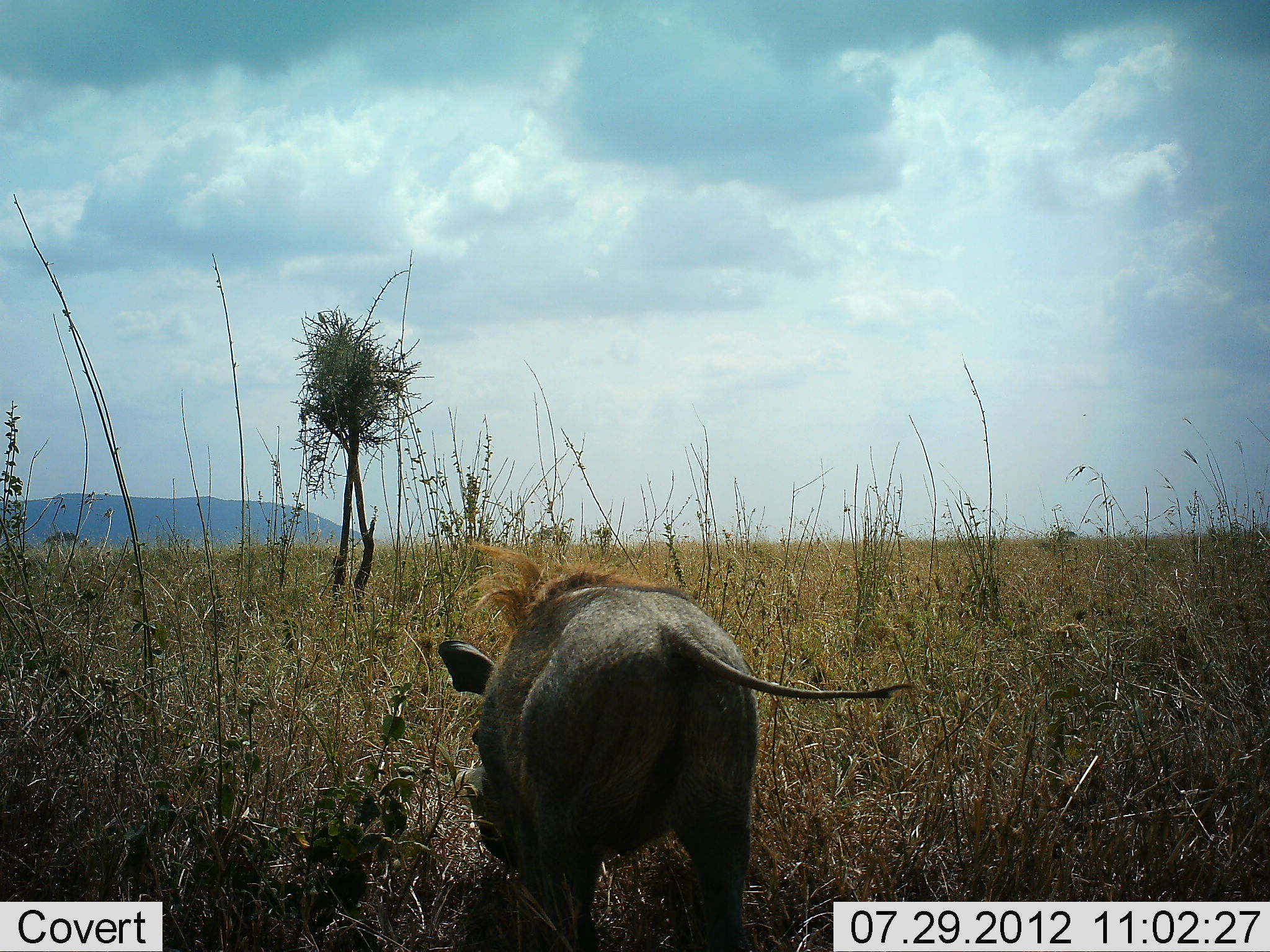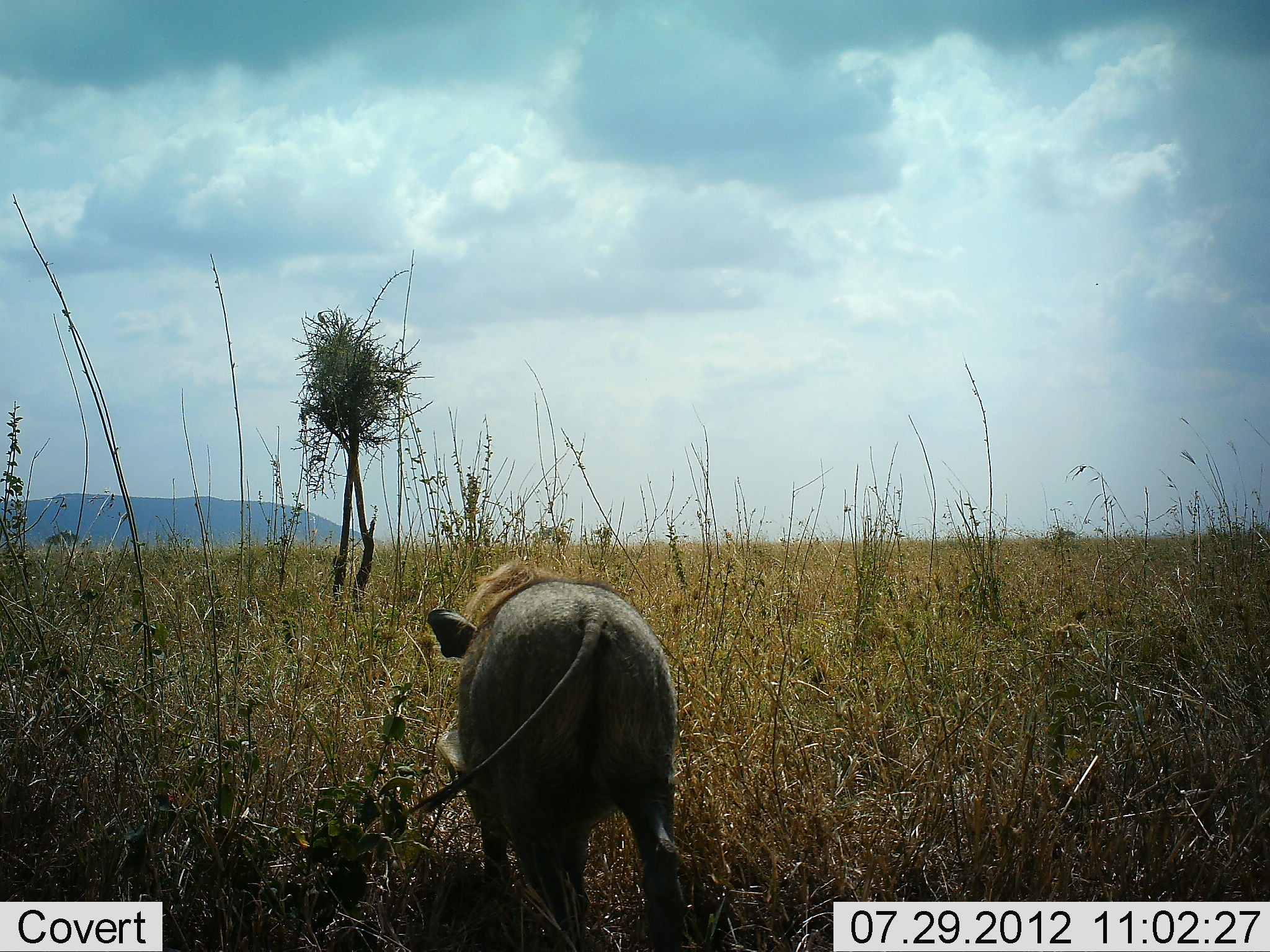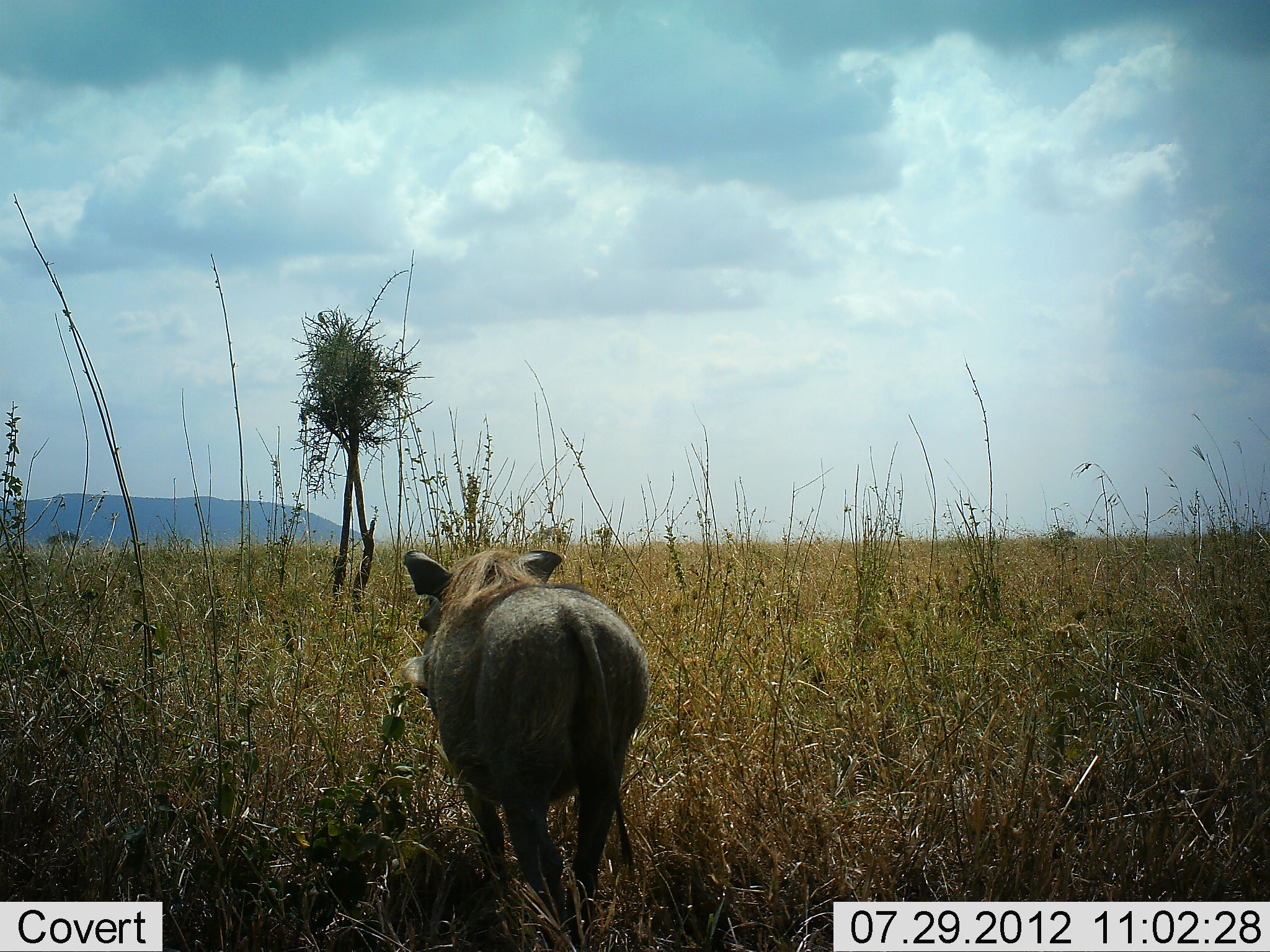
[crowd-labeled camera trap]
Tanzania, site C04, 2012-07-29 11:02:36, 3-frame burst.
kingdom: Animalia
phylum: Chordata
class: Mammalia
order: Artiodactyla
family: Suidae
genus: Phacochoerus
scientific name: Phacochoerus africanus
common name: warthog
Warthog (Phacochoerus africanus), count 1. Behavior (volunteer vote fractions): standing 9%, resting 0%, moving 91%, interacting 0%. Young present (vote fraction): 0%. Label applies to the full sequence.